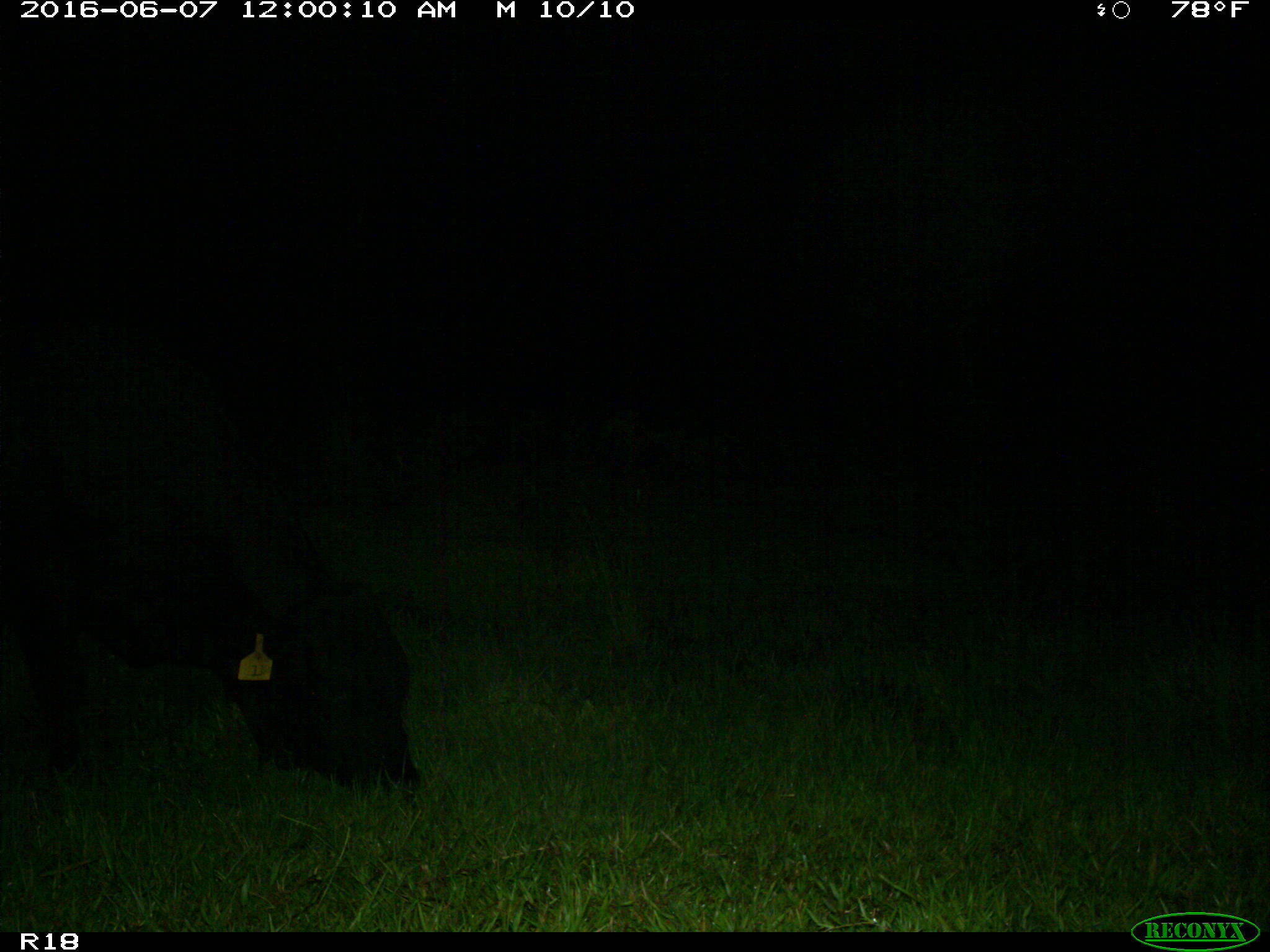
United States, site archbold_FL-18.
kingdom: Animalia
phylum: Chordata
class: Mammalia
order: Artiodactyla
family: Bovidae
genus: Bos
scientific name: Bos taurus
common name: domestic cow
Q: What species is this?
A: Bos taurus (domestic cow).